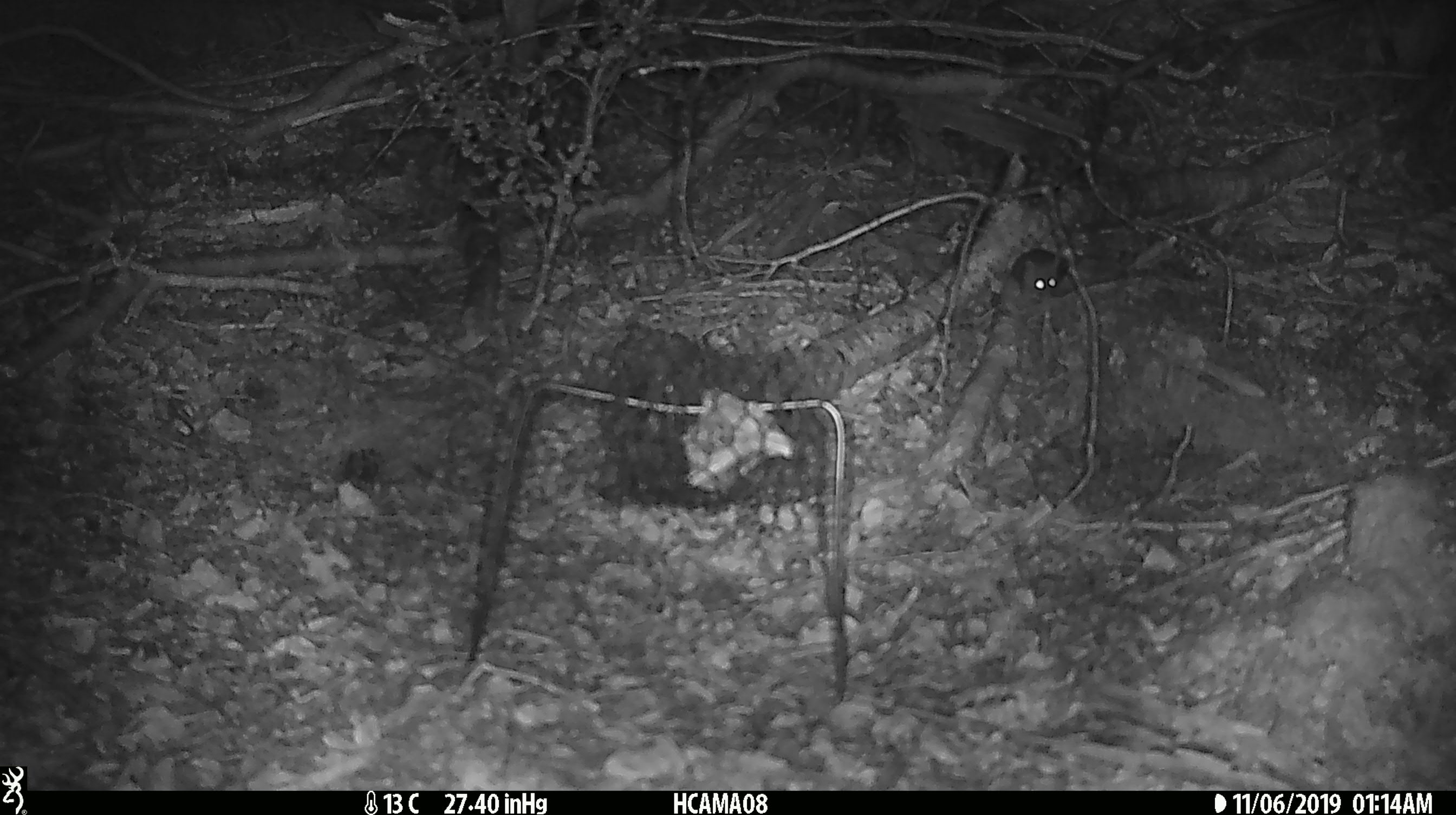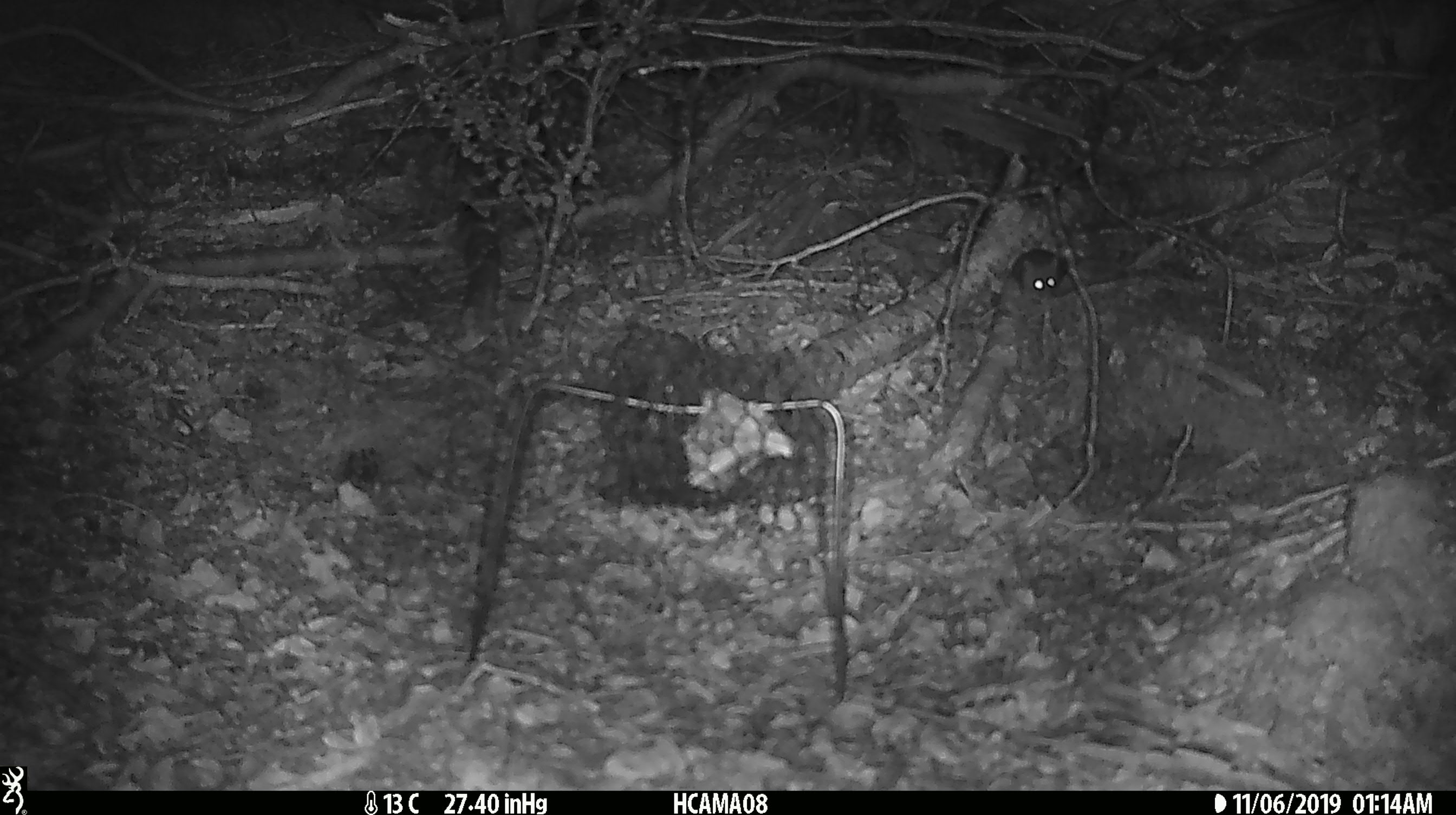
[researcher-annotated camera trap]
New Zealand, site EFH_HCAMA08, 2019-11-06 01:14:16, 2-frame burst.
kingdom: Animalia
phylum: Chordata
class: Mammalia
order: Rodentia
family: Muridae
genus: Mus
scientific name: Mus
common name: mouse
Mouse (Mus).